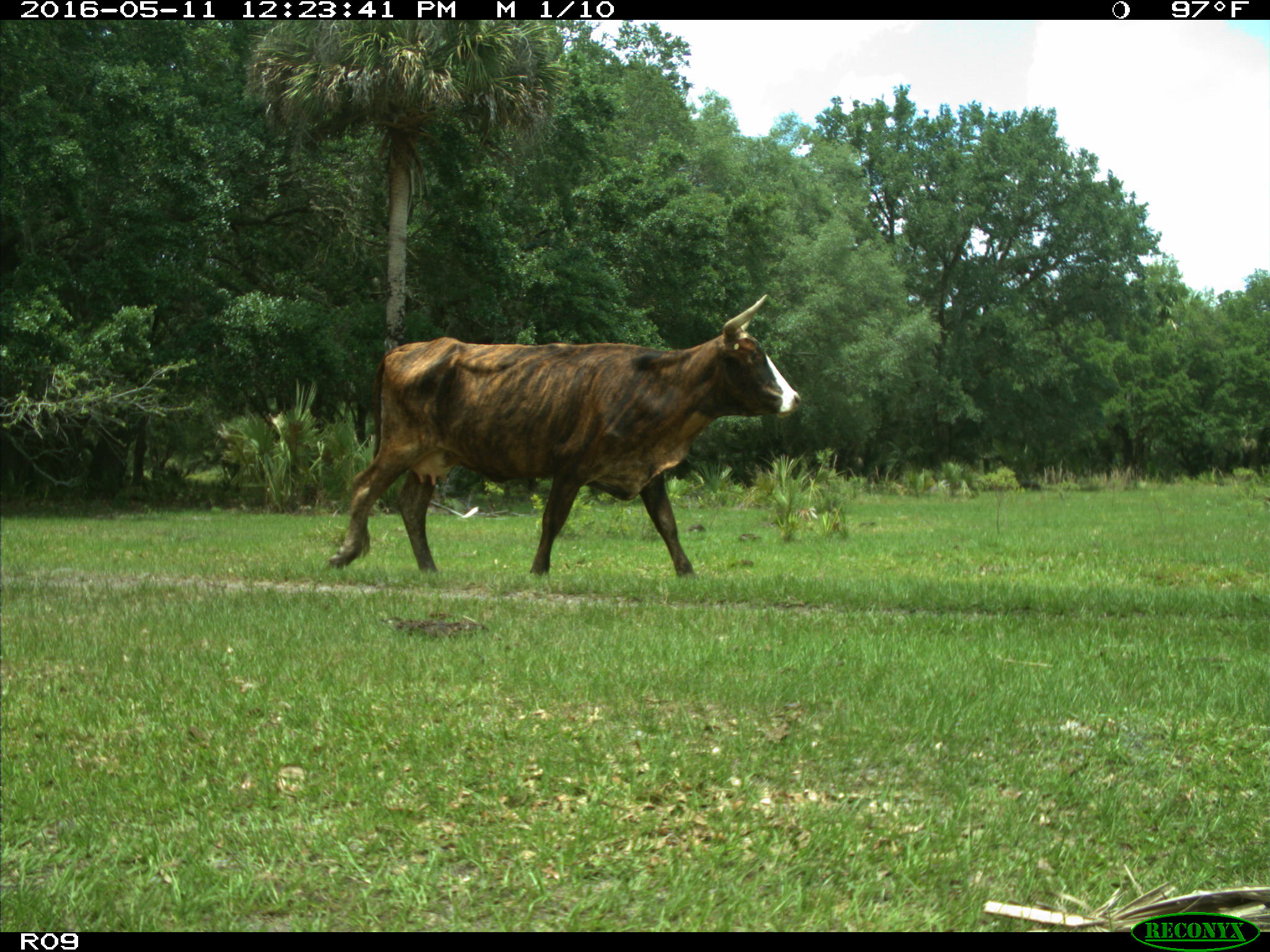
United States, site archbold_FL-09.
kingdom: Animalia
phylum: Chordata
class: Mammalia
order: Artiodactyla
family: Bovidae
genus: Bos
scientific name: Bos taurus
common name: domestic cow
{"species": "Bos taurus (domestic cow)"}